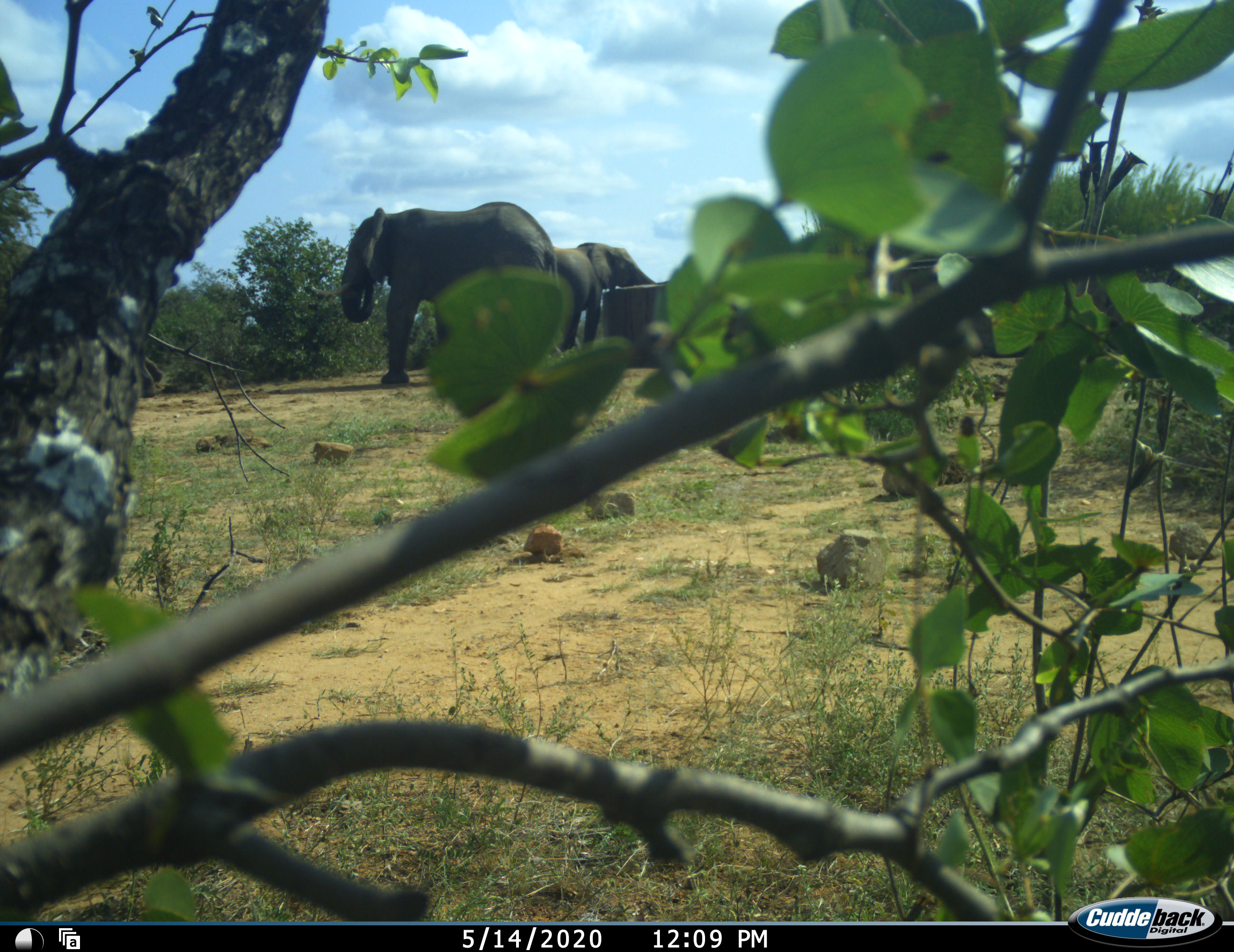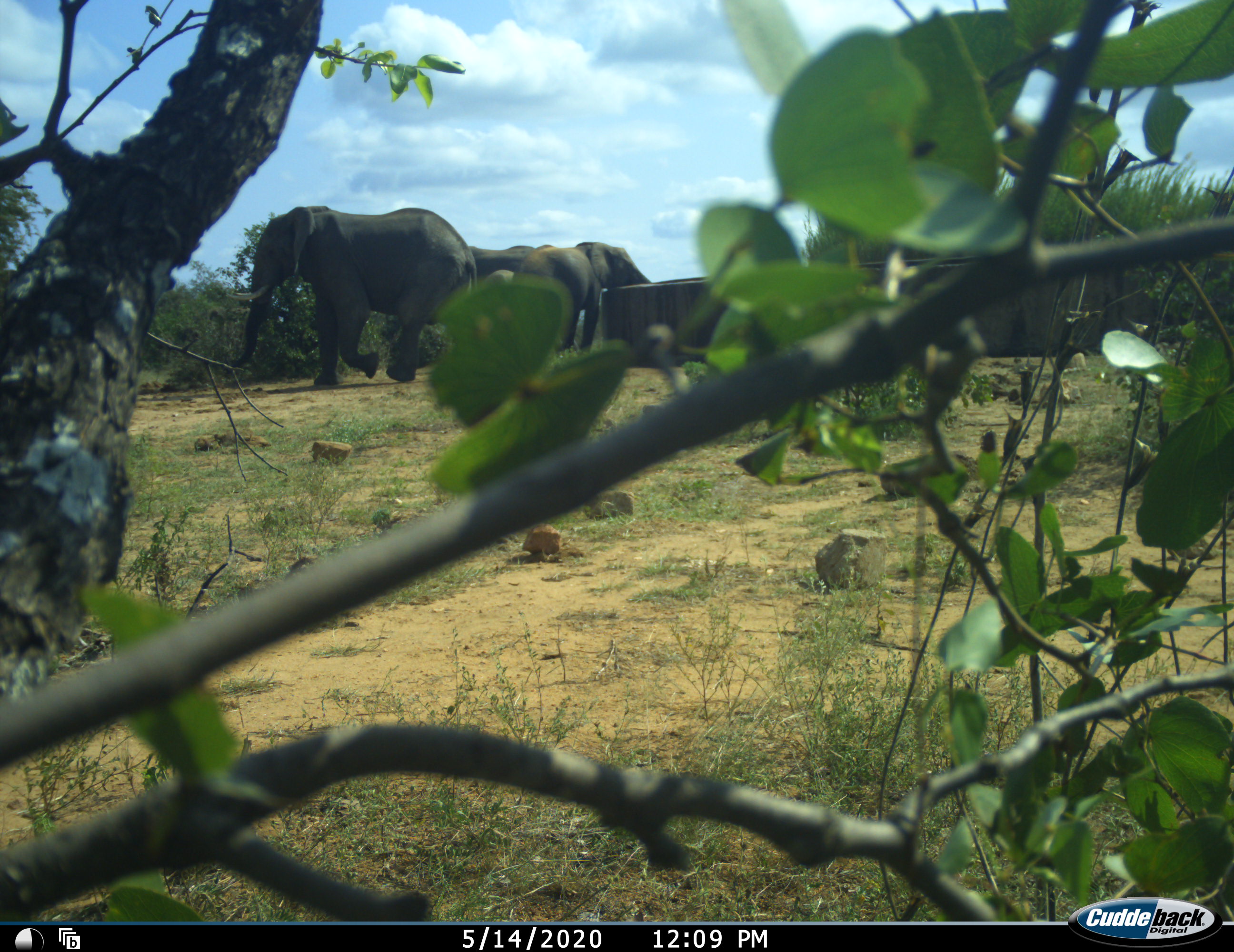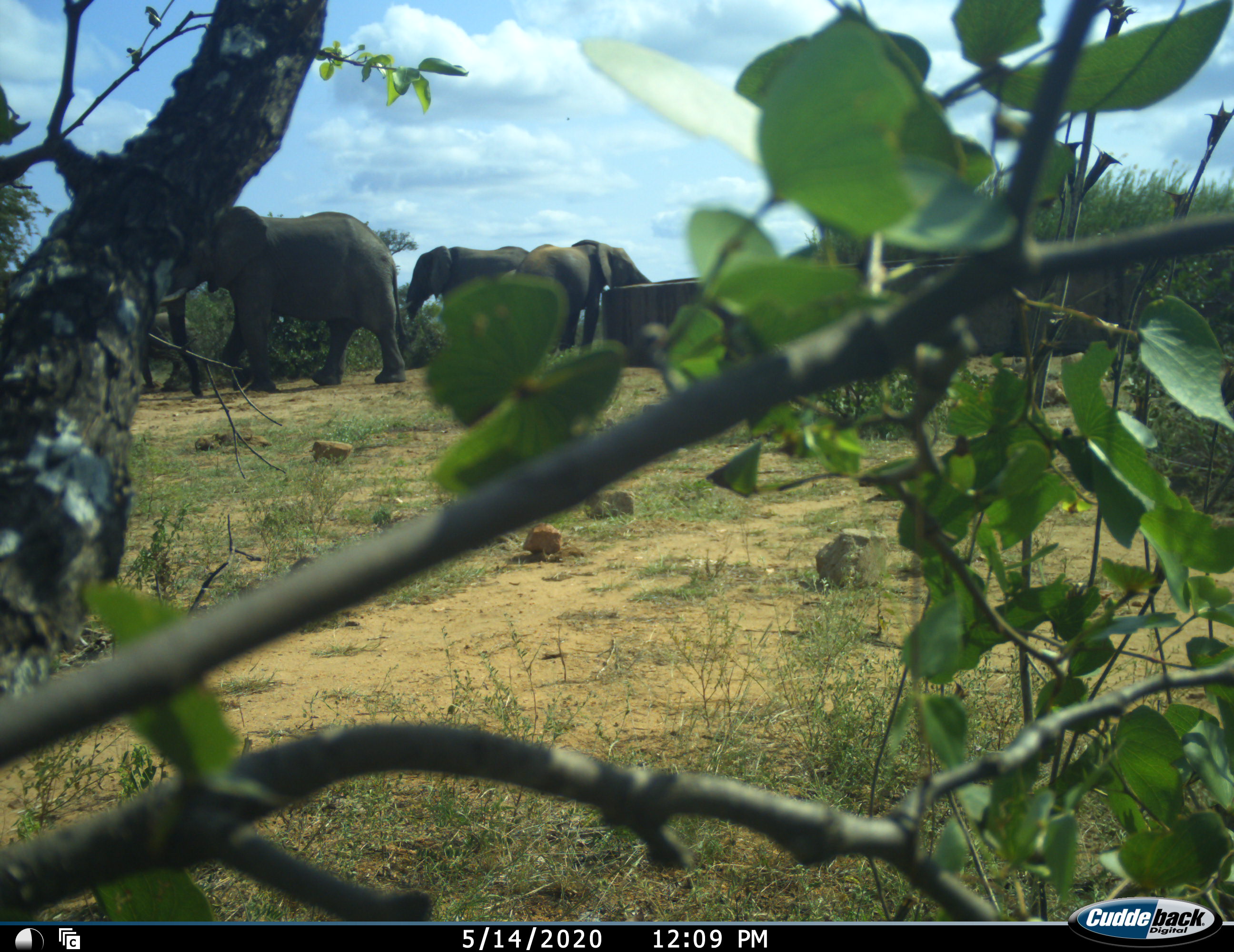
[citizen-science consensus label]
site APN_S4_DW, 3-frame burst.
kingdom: Animalia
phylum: Chordata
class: Mammalia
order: Proboscidea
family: Elephantidae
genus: Loxodonta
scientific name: Loxodonta africana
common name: african bush elephant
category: elephant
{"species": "elephant (african bush elephant) (Loxodonta africana)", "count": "3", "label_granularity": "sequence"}